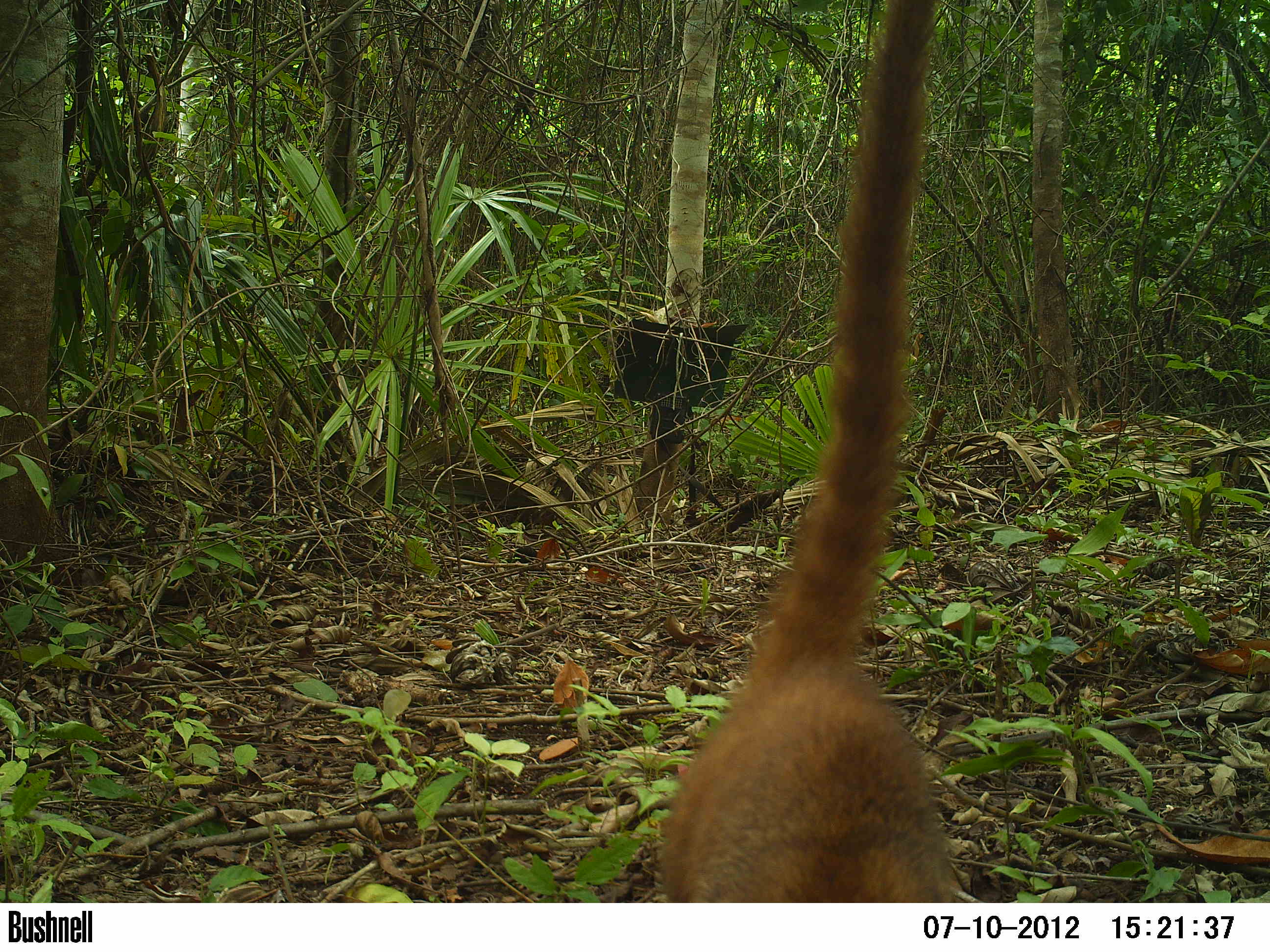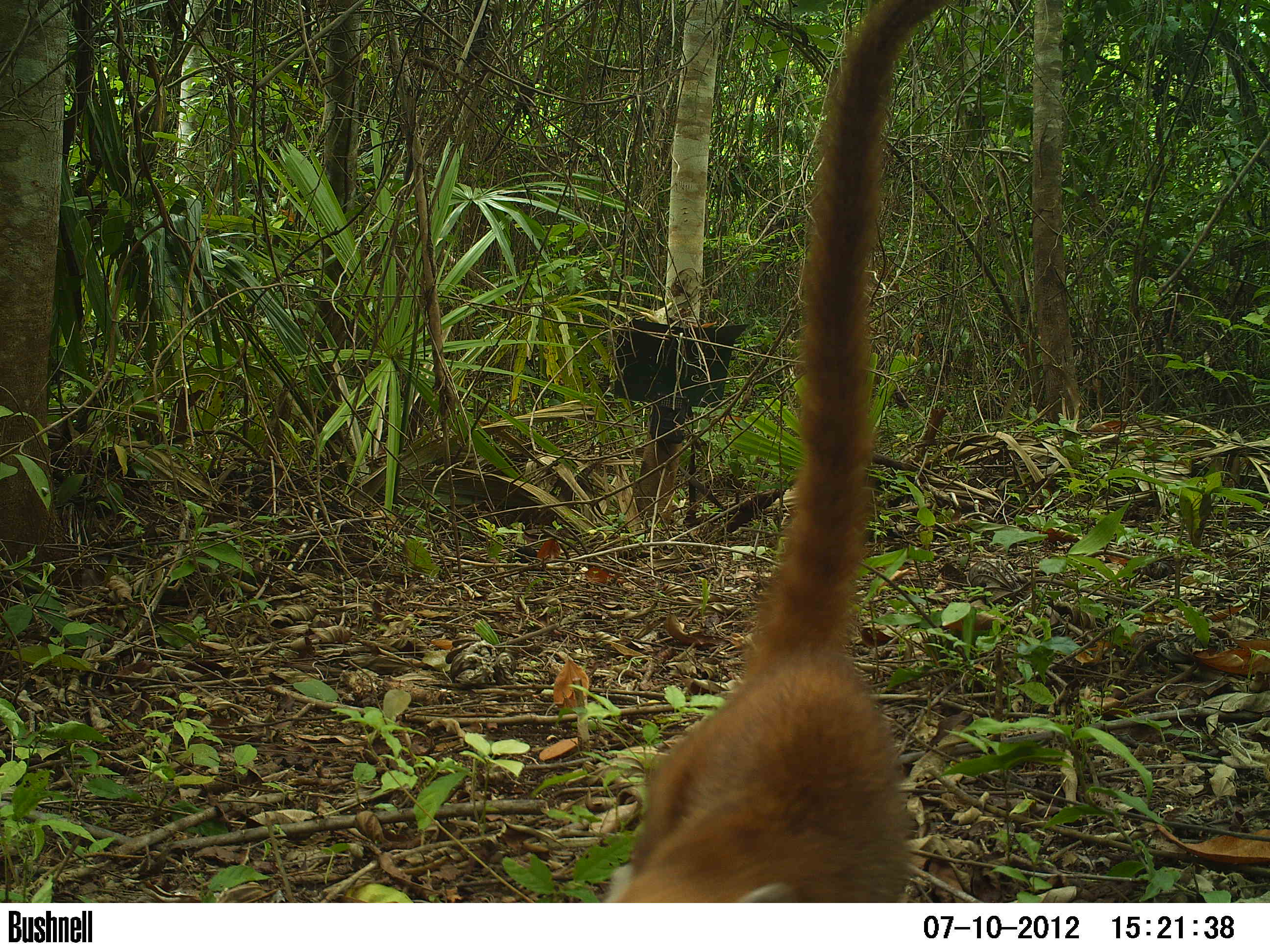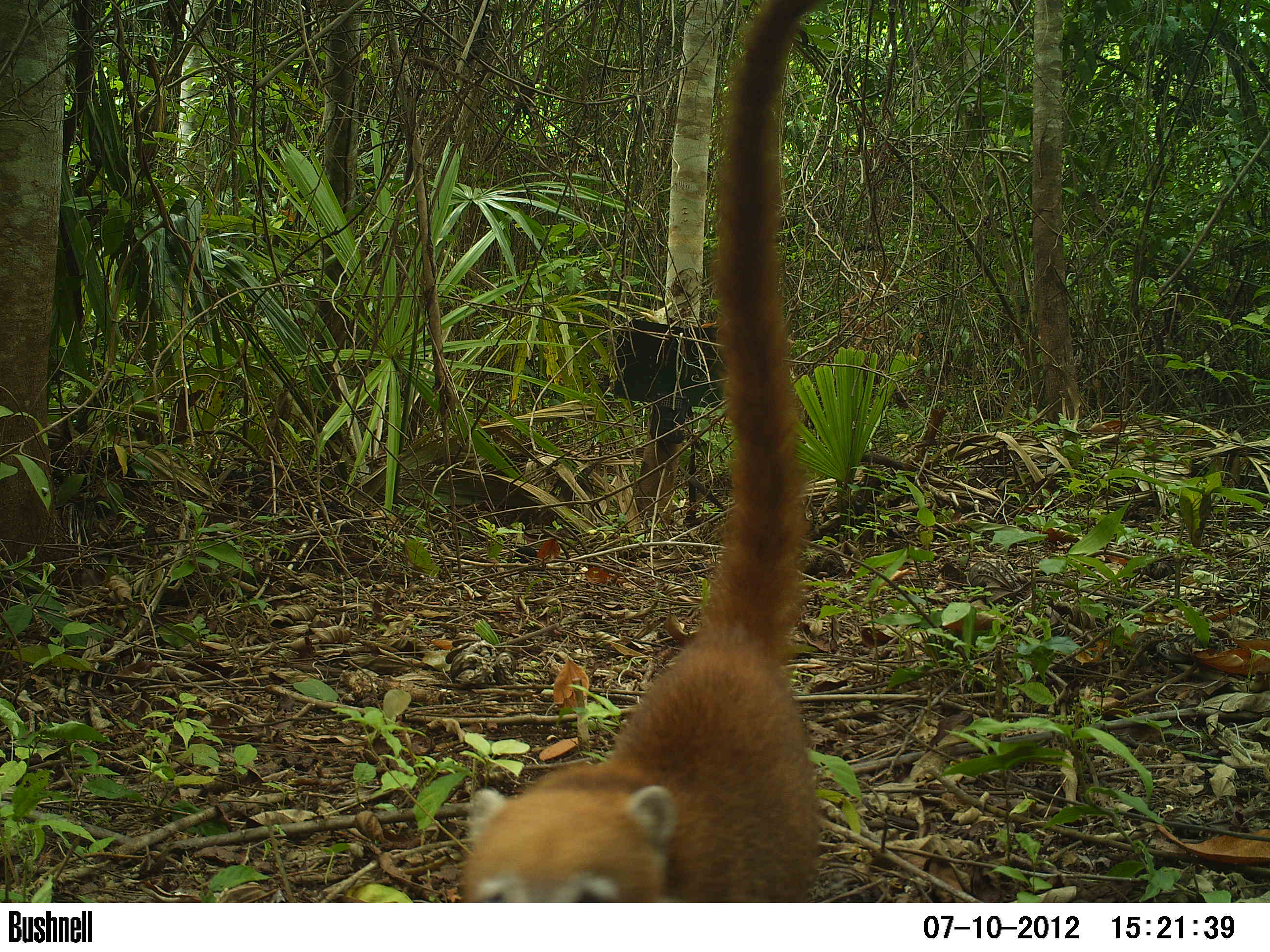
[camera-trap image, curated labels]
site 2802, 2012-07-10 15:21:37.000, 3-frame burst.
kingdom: Animalia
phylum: Chordata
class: Mammalia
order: Carnivora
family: Procyonidae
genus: Nasua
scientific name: Nasua narica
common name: white-nosed coati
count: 2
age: adult